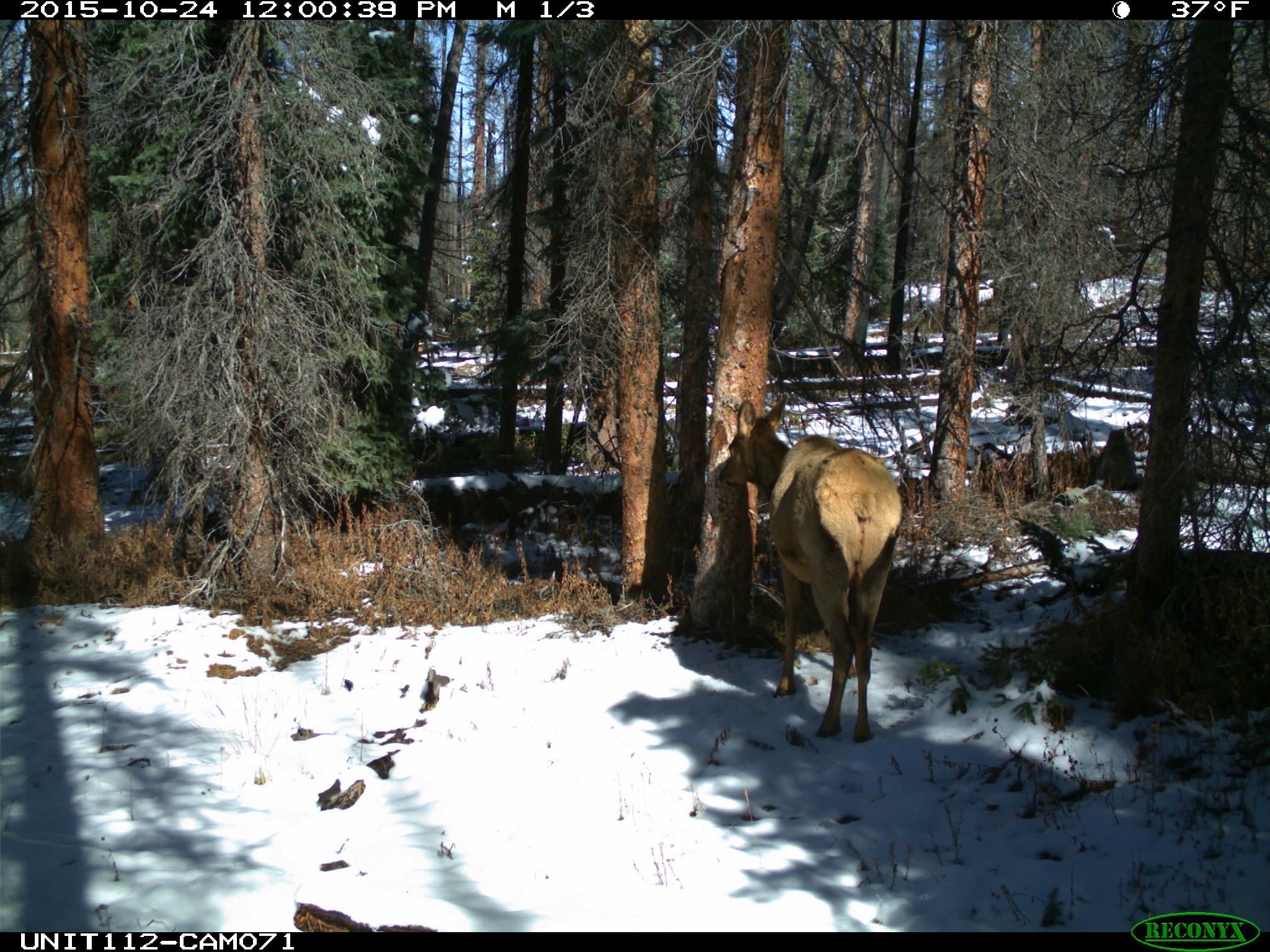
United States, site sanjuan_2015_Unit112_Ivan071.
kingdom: Animalia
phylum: Chordata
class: Mammalia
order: Artiodactyla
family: Cervidae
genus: Cervus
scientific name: Cervus elaphus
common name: red deer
Cervus elaphus (red deer).